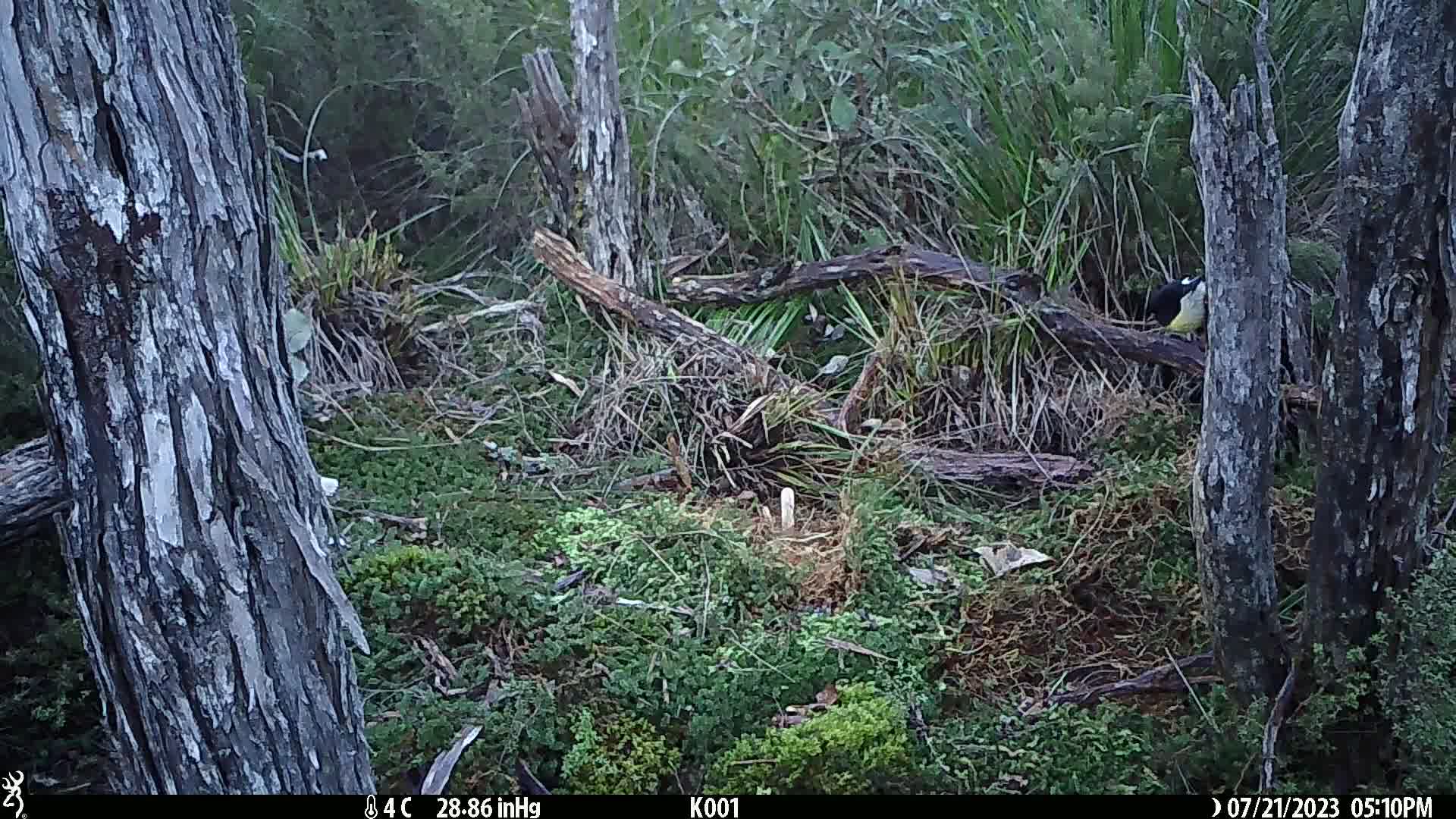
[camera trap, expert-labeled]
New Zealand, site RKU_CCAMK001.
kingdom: Animalia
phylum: Chordata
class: Aves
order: Passeriformes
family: Petroicidae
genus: Petroica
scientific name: Petroica macrocephala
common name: tomtit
Tomtit (Petroica macrocephala).